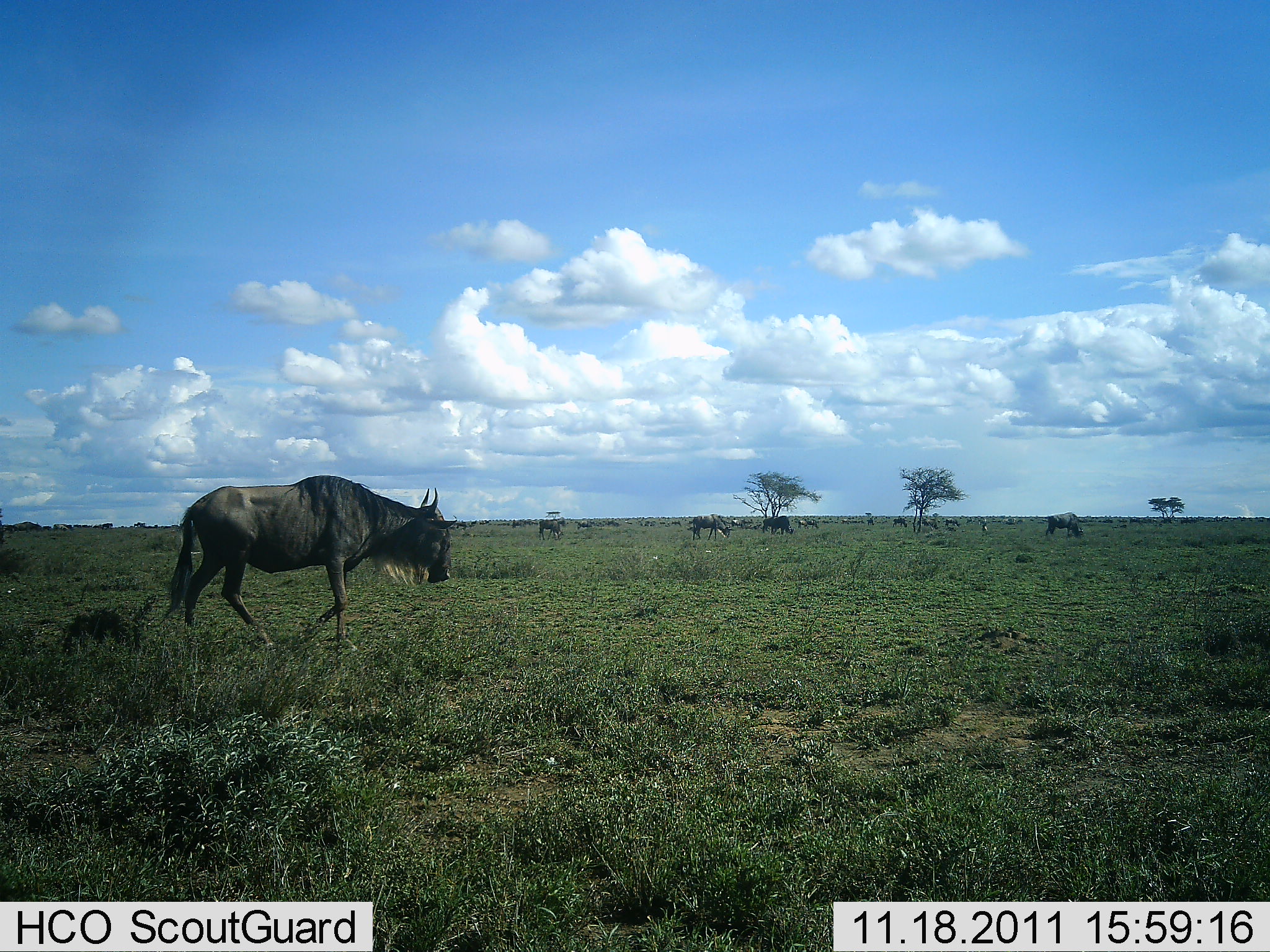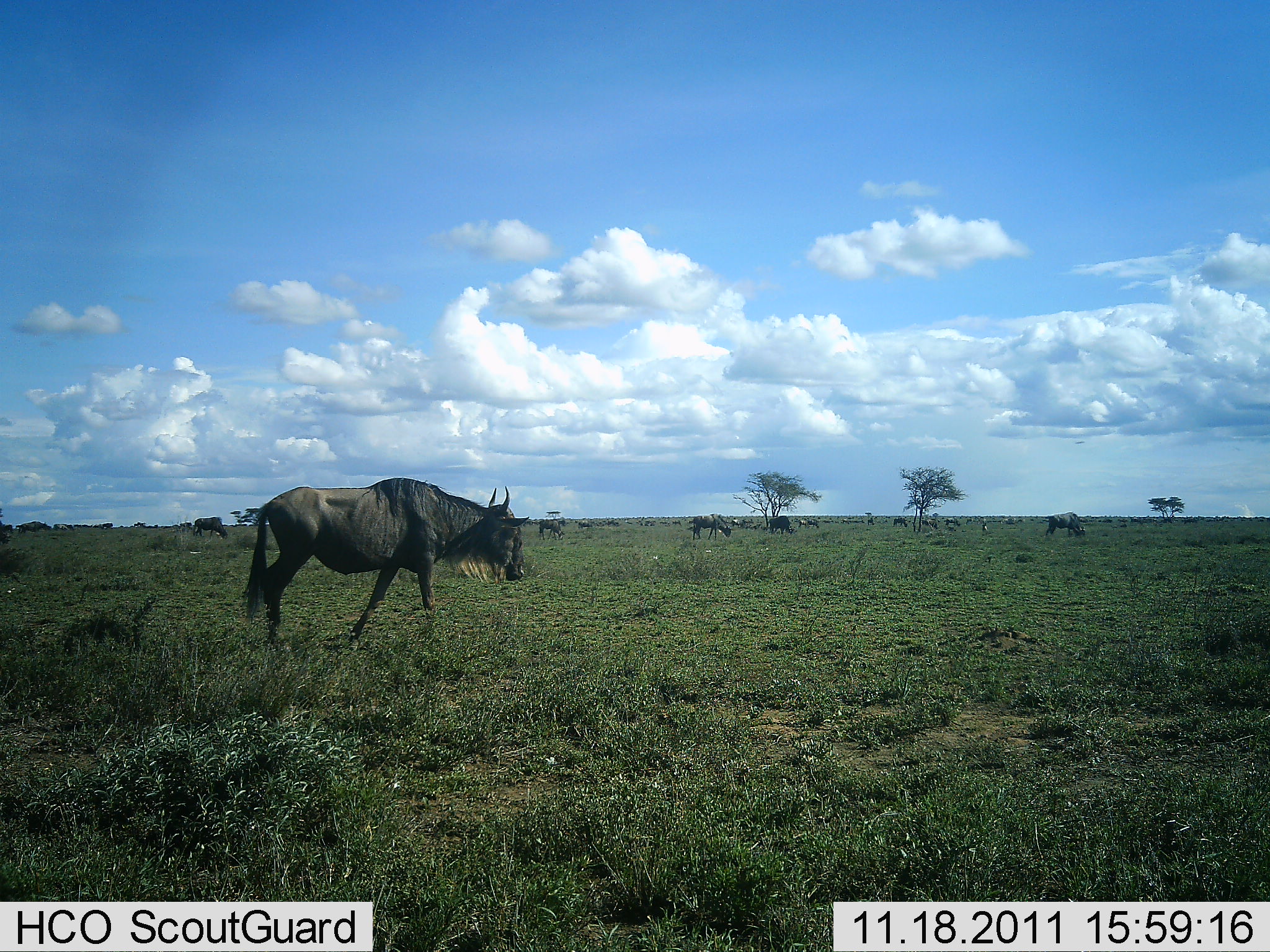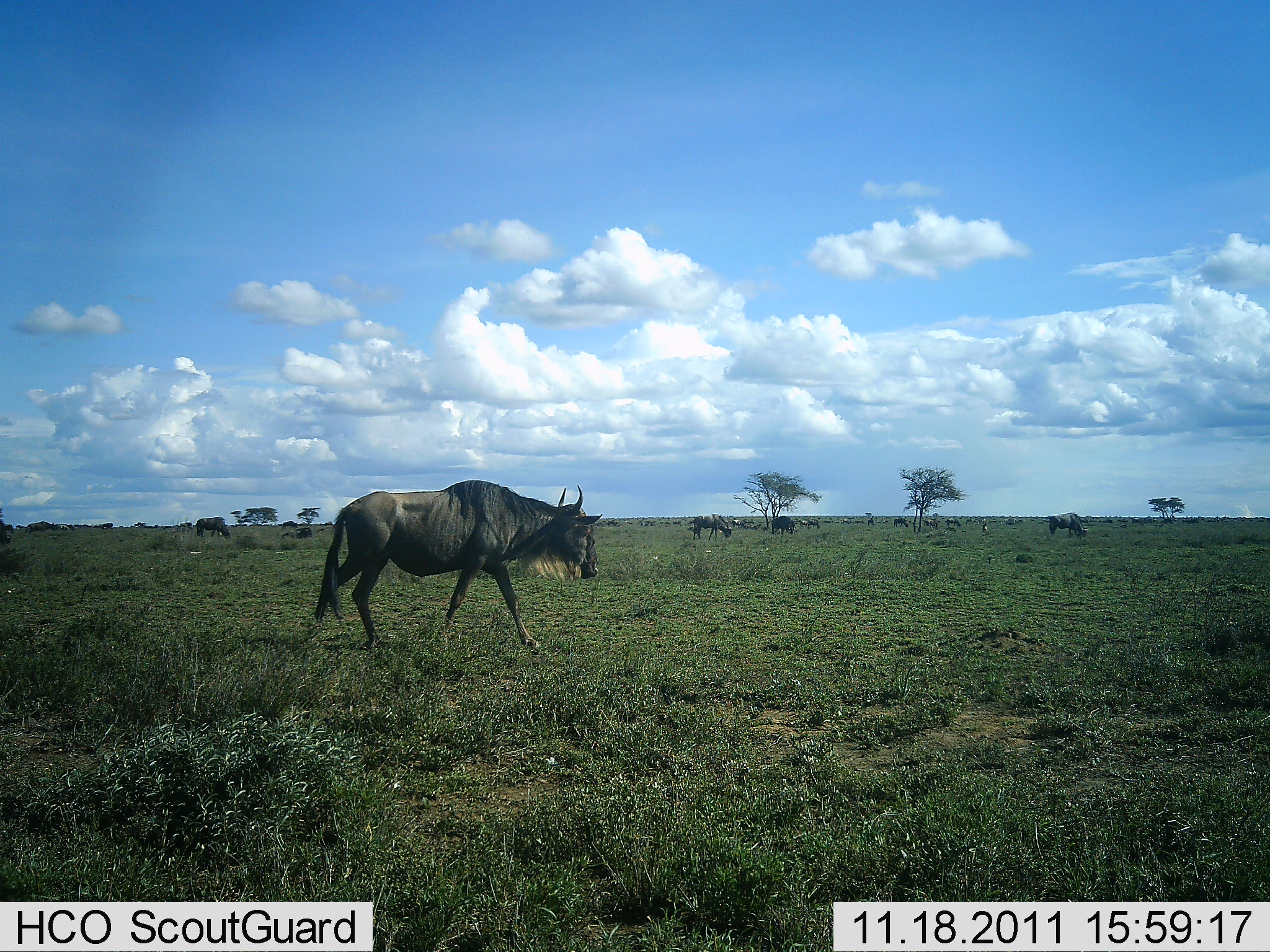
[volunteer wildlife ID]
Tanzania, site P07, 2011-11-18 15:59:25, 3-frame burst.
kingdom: Animalia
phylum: Chordata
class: Mammalia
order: Artiodactyla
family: Bovidae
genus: Connochaetes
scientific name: Connochaetes taurinus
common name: blue wildebeest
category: wildebeest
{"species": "wildebeest (blue wildebeest) (Connochaetes taurinus)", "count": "7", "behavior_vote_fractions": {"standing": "29%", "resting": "0%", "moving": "100%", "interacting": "0%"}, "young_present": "0%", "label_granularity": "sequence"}